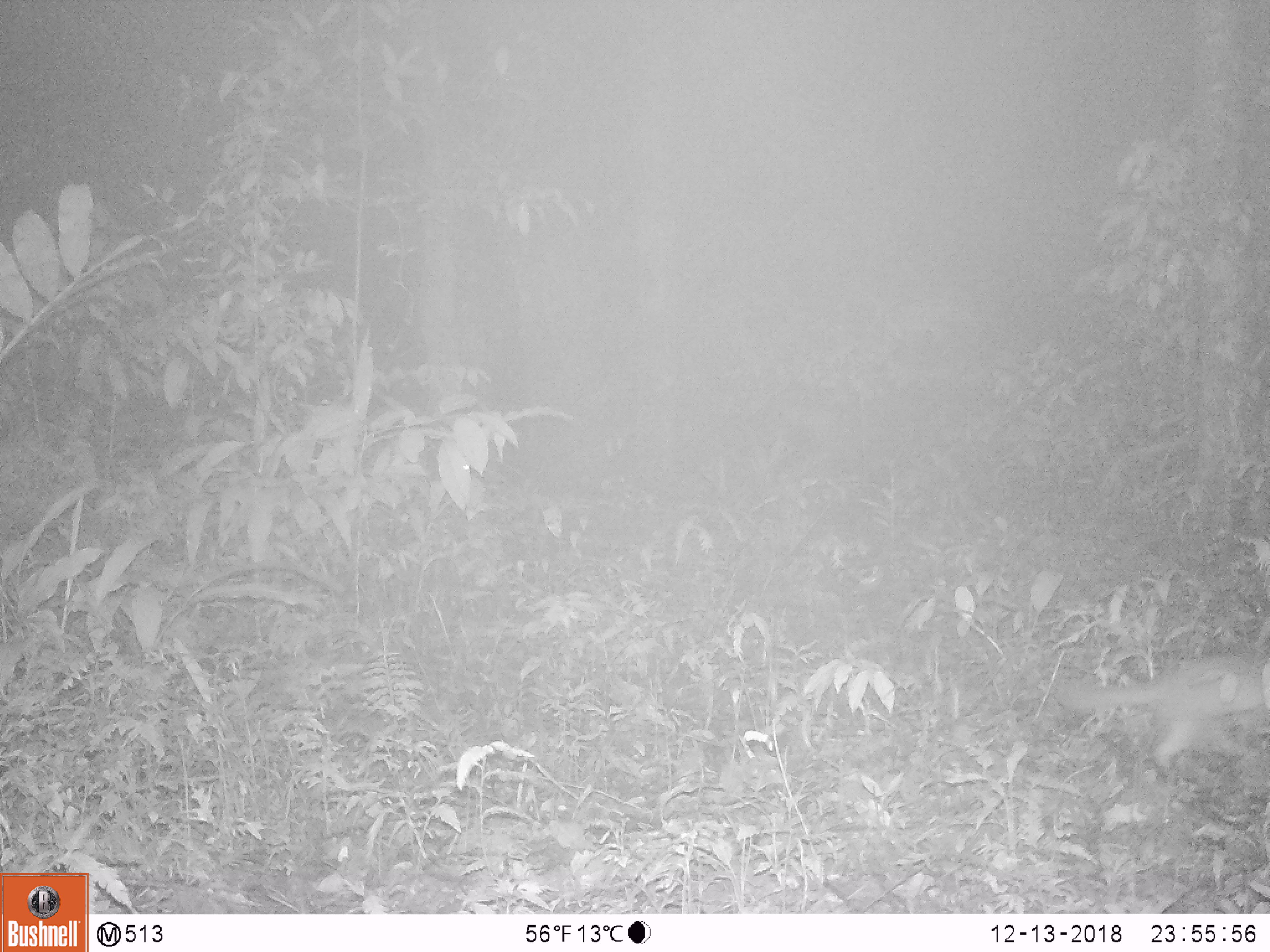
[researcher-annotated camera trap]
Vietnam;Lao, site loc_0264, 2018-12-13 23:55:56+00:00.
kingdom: Animalia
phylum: Chordata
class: Mammalia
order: Carnivora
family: Mustelidae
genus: Melogale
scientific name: Melogale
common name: ferret badger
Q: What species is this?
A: Ferret badger (Melogale).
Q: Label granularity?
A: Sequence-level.